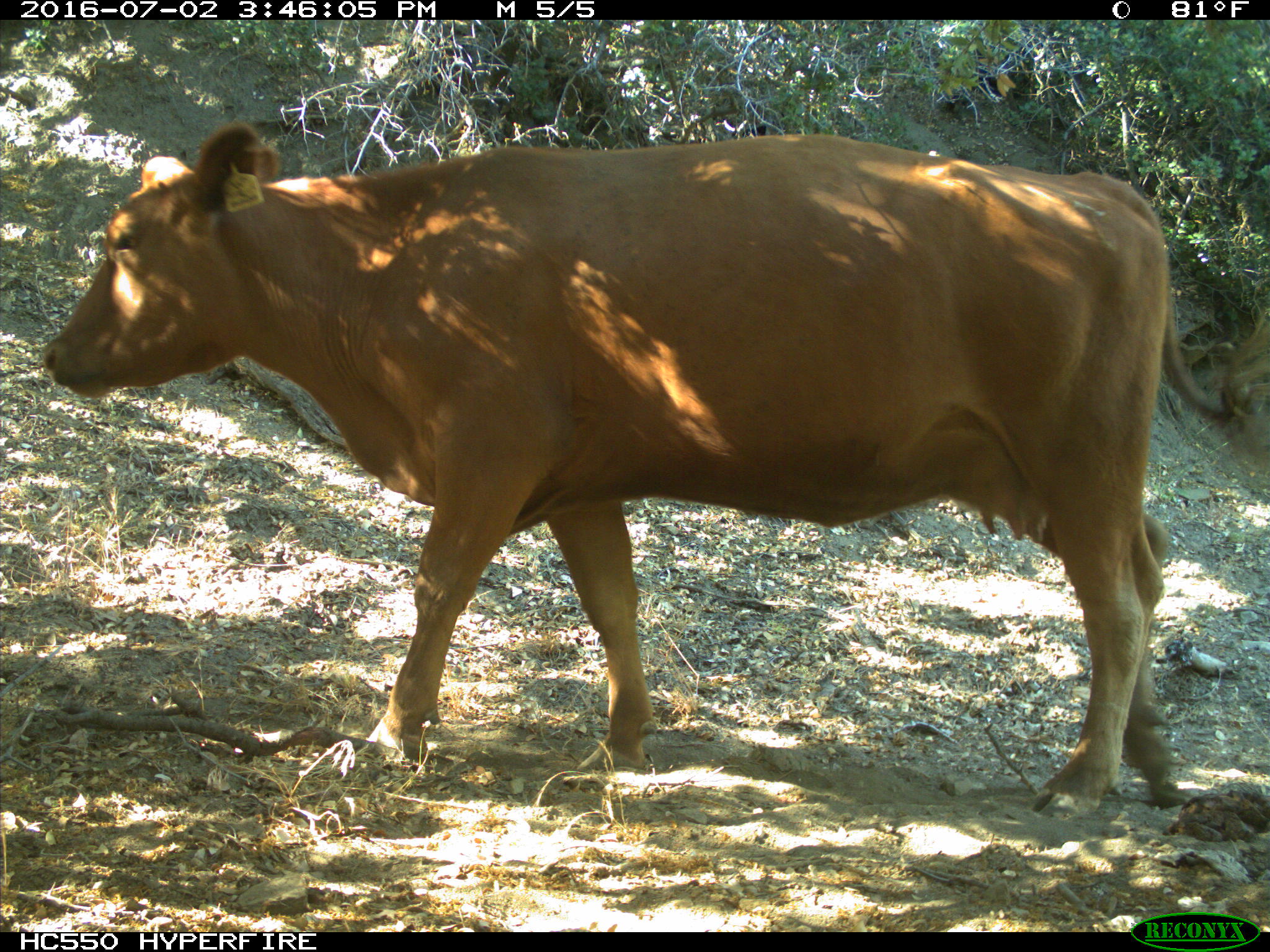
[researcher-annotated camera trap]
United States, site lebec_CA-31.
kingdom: Animalia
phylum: Chordata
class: Mammalia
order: Artiodactyla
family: Bovidae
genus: Bos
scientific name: Bos taurus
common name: domestic cow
Bos taurus (domestic cow).